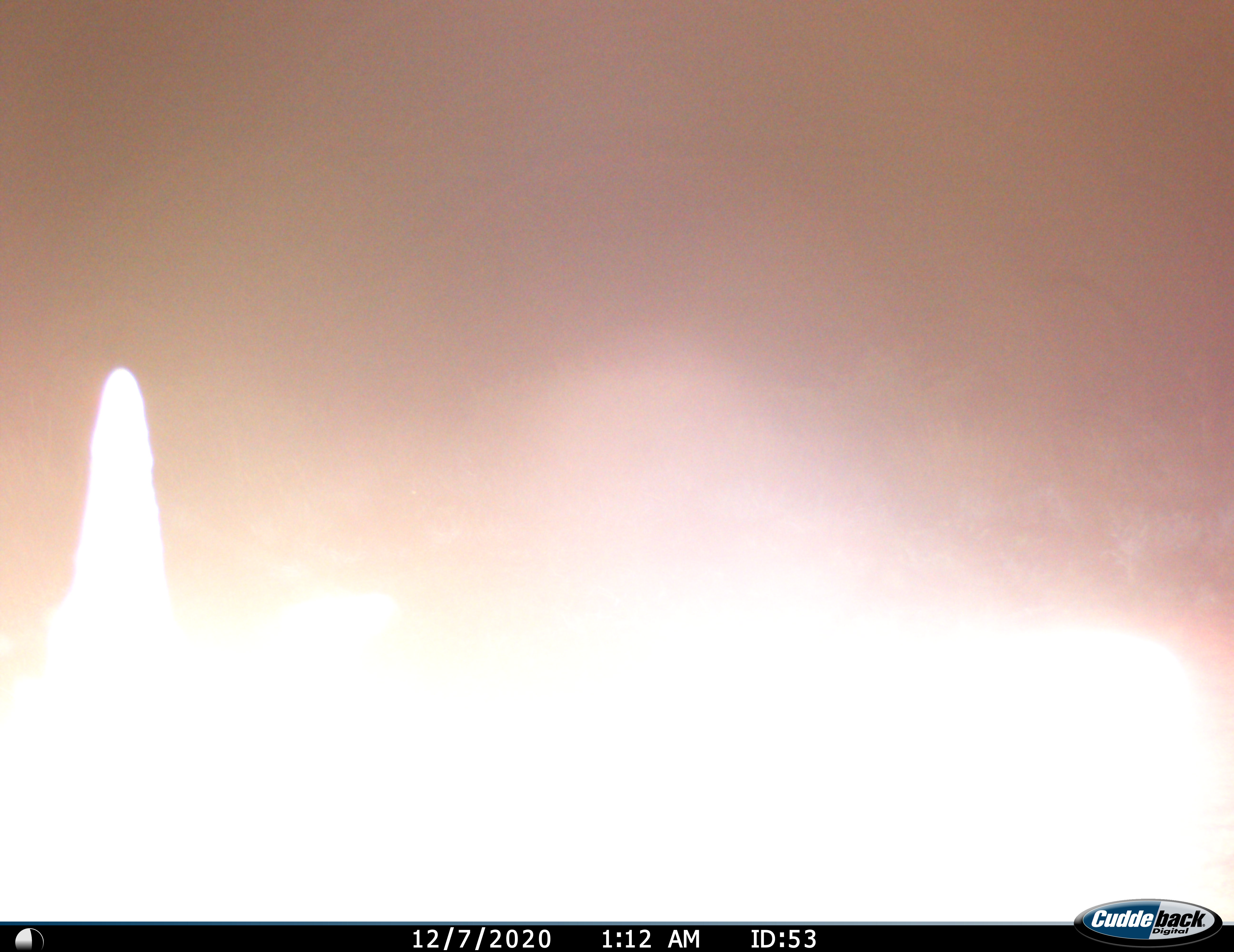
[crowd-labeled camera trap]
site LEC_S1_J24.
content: unidentified animal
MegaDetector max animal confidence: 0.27